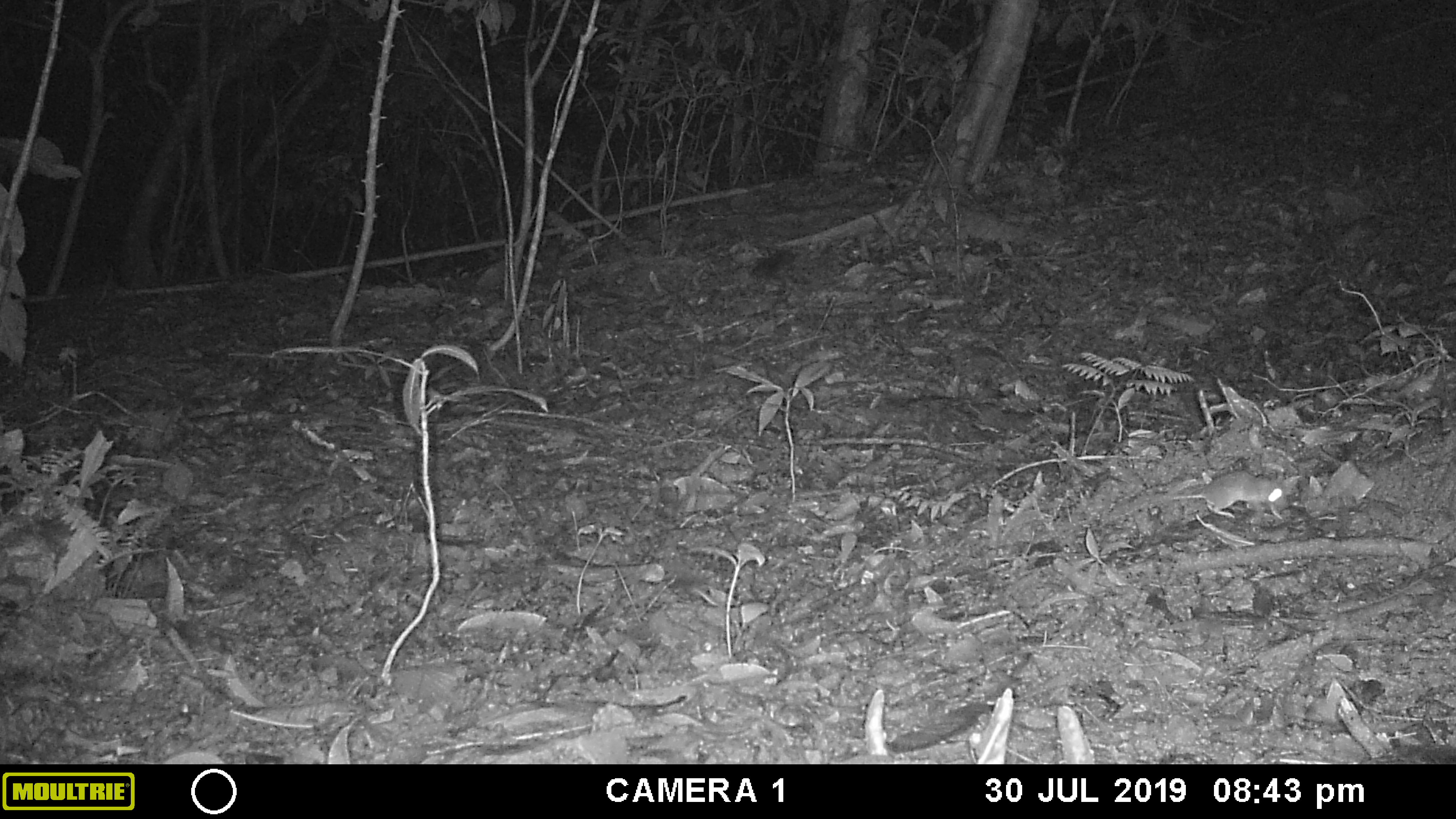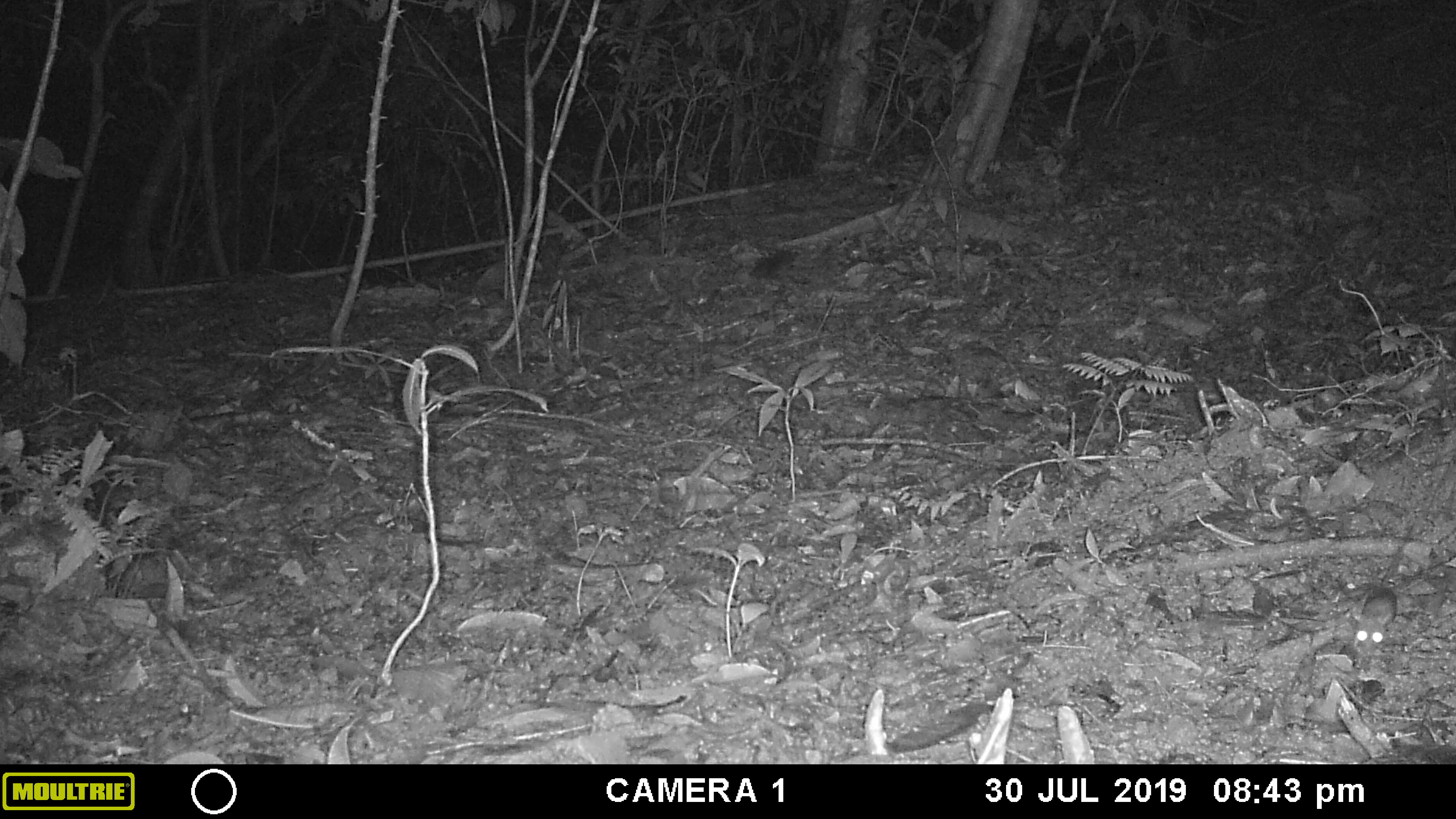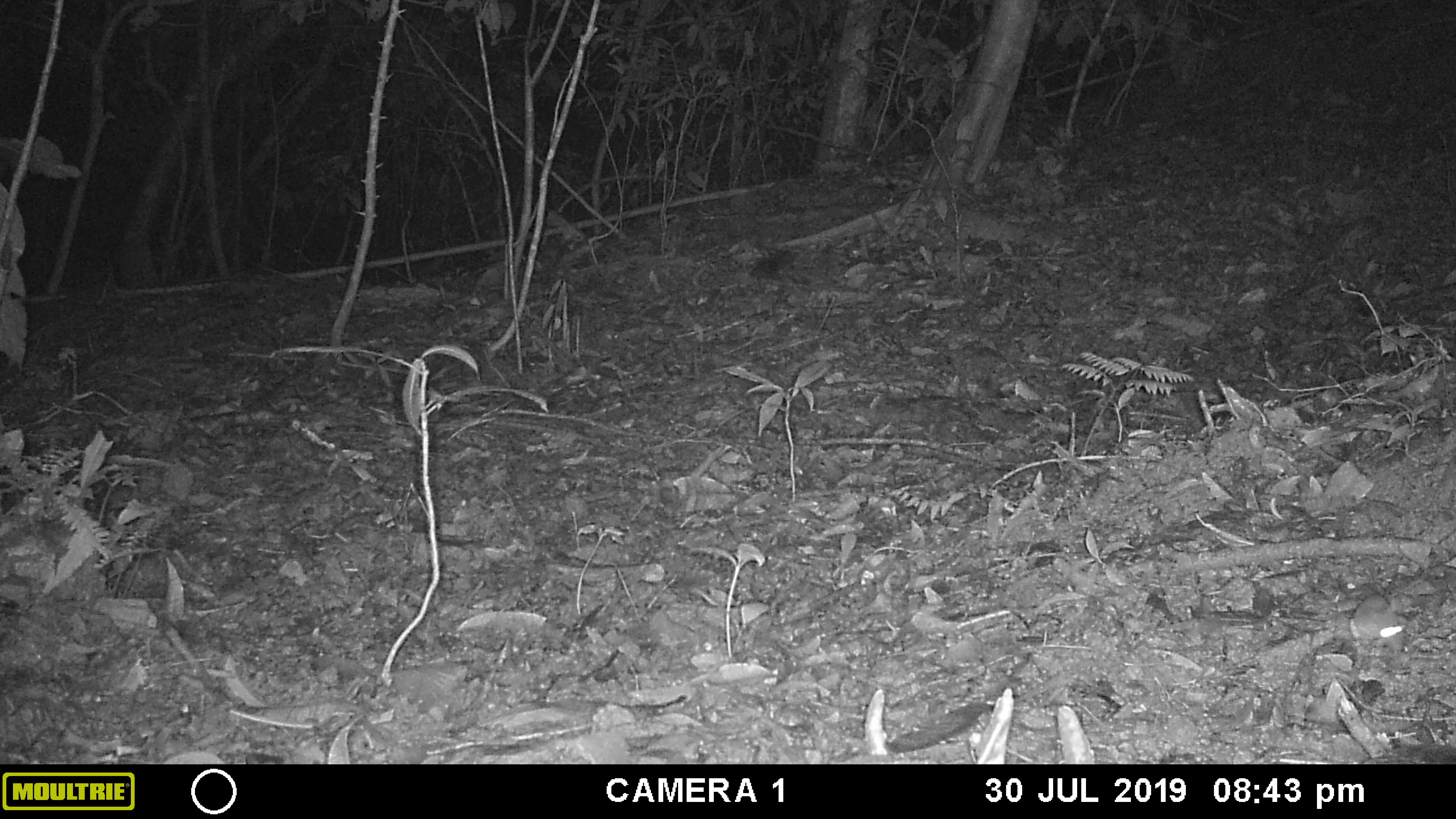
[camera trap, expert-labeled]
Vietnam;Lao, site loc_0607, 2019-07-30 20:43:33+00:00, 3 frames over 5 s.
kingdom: Animalia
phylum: Chordata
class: Mammalia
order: Rodentia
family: Muridae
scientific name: Muridae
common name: old-world mice and rats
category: unidentified murid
Unidentified murid (old-world mice and rats) (Muridae). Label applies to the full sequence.